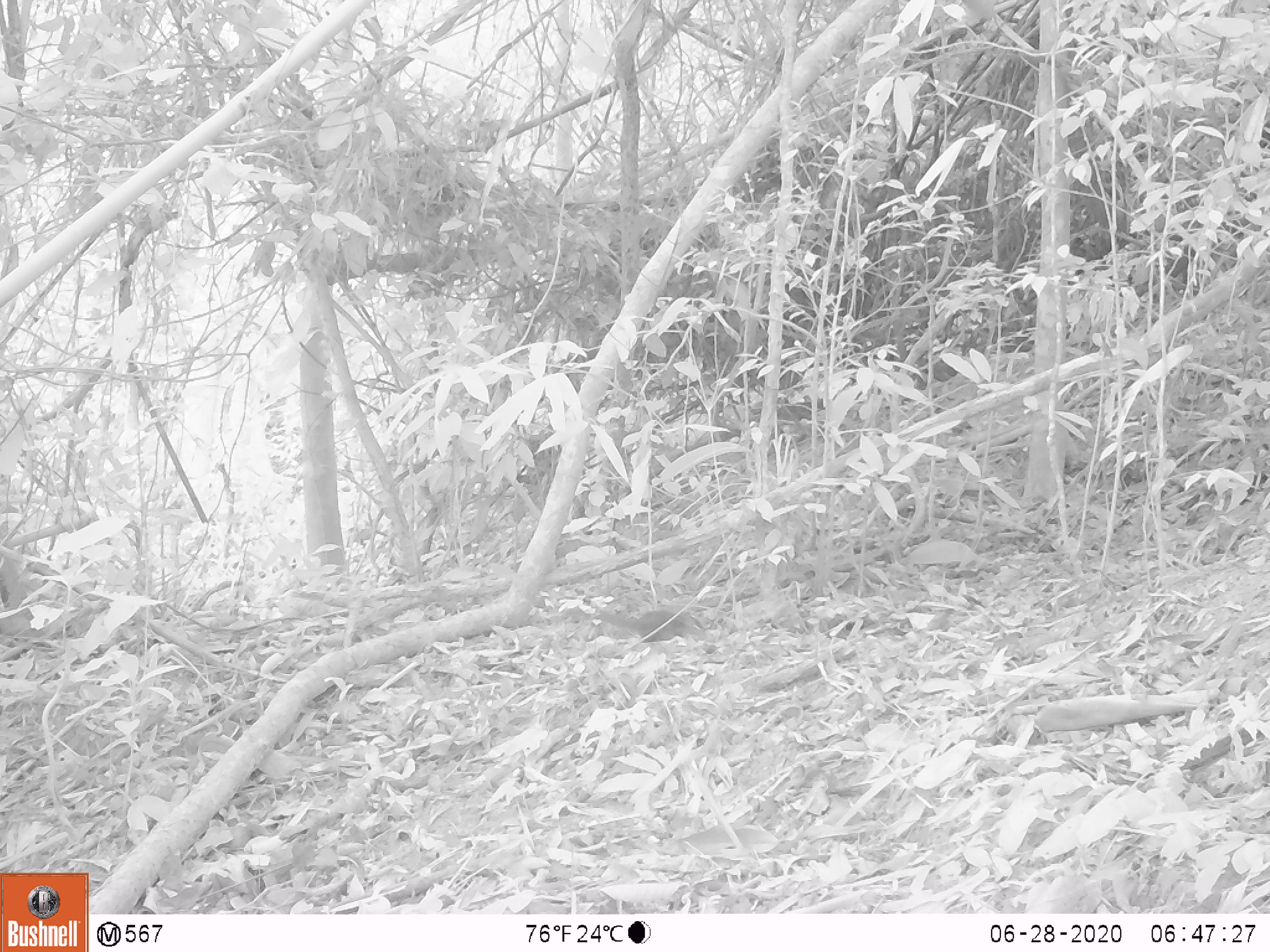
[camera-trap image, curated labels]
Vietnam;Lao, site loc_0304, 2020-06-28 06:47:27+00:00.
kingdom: Animalia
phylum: Chordata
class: Mammalia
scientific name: Mammalia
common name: mammal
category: unidentified small mammal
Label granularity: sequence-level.